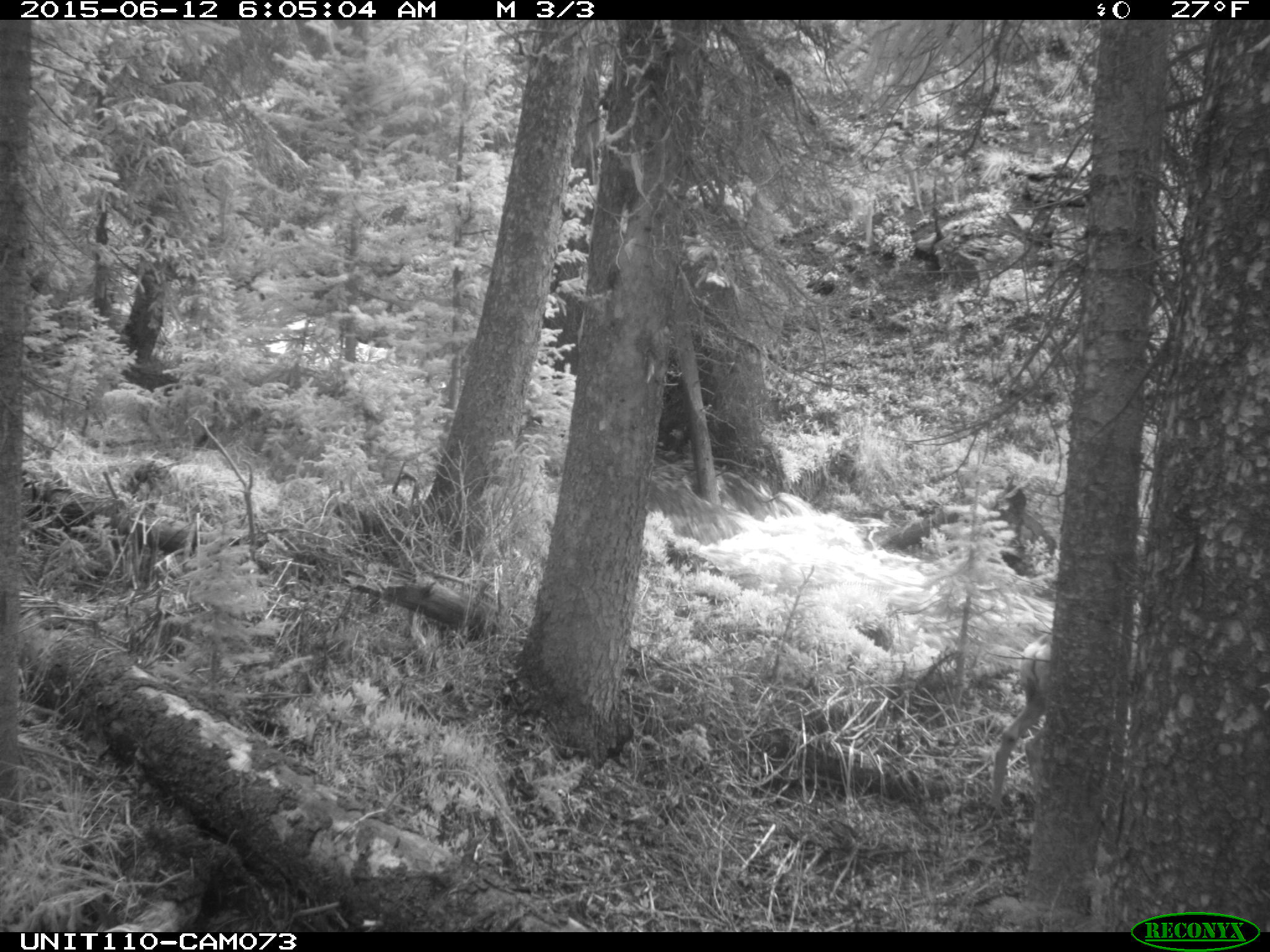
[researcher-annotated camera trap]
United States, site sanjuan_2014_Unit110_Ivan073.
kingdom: Animalia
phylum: Chordata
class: Mammalia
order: Artiodactyla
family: Cervidae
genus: Odocoileus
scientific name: Odocoileus hemionus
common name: mule deer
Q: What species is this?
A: Odocoileus hemionus (mule deer).